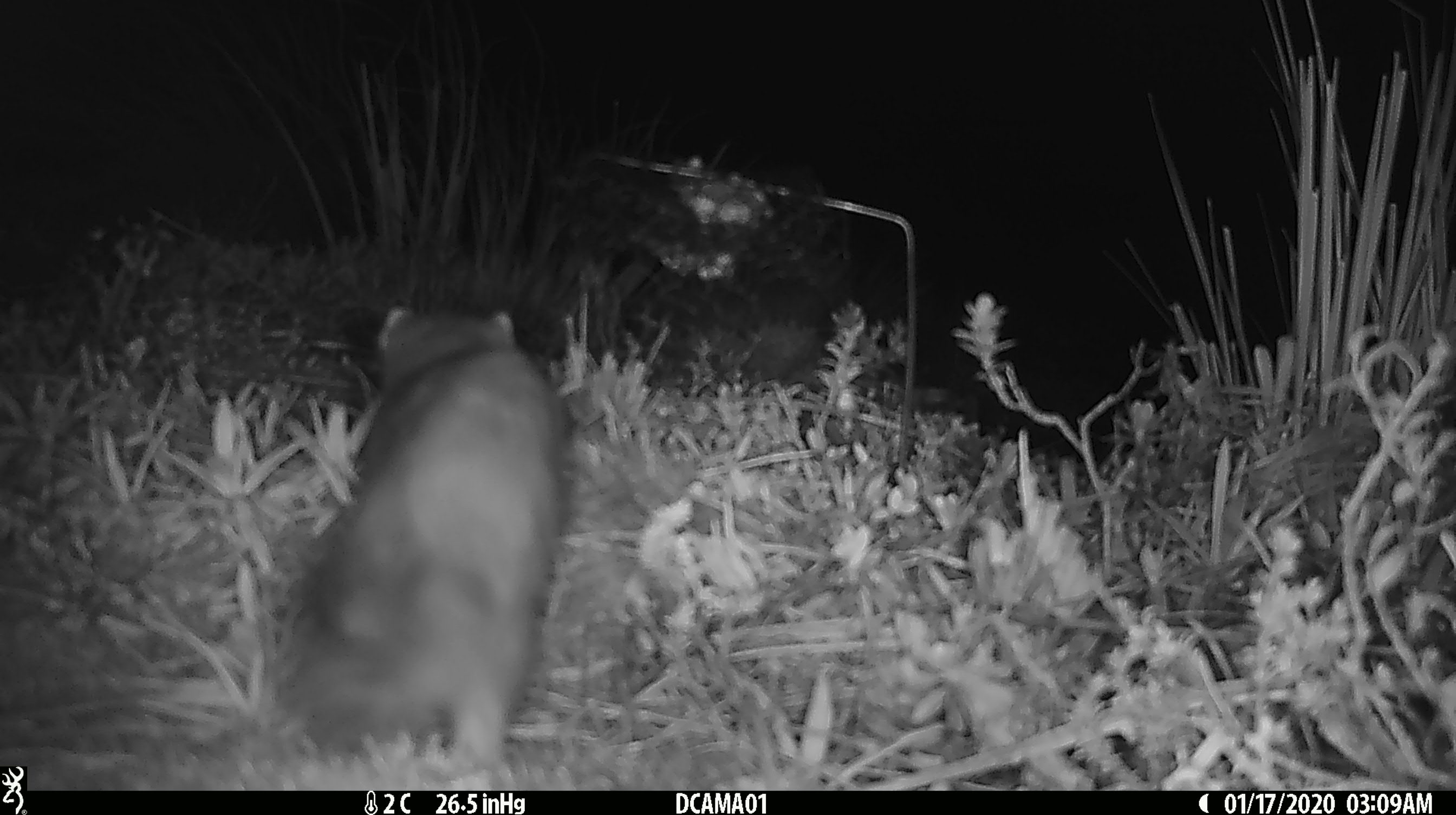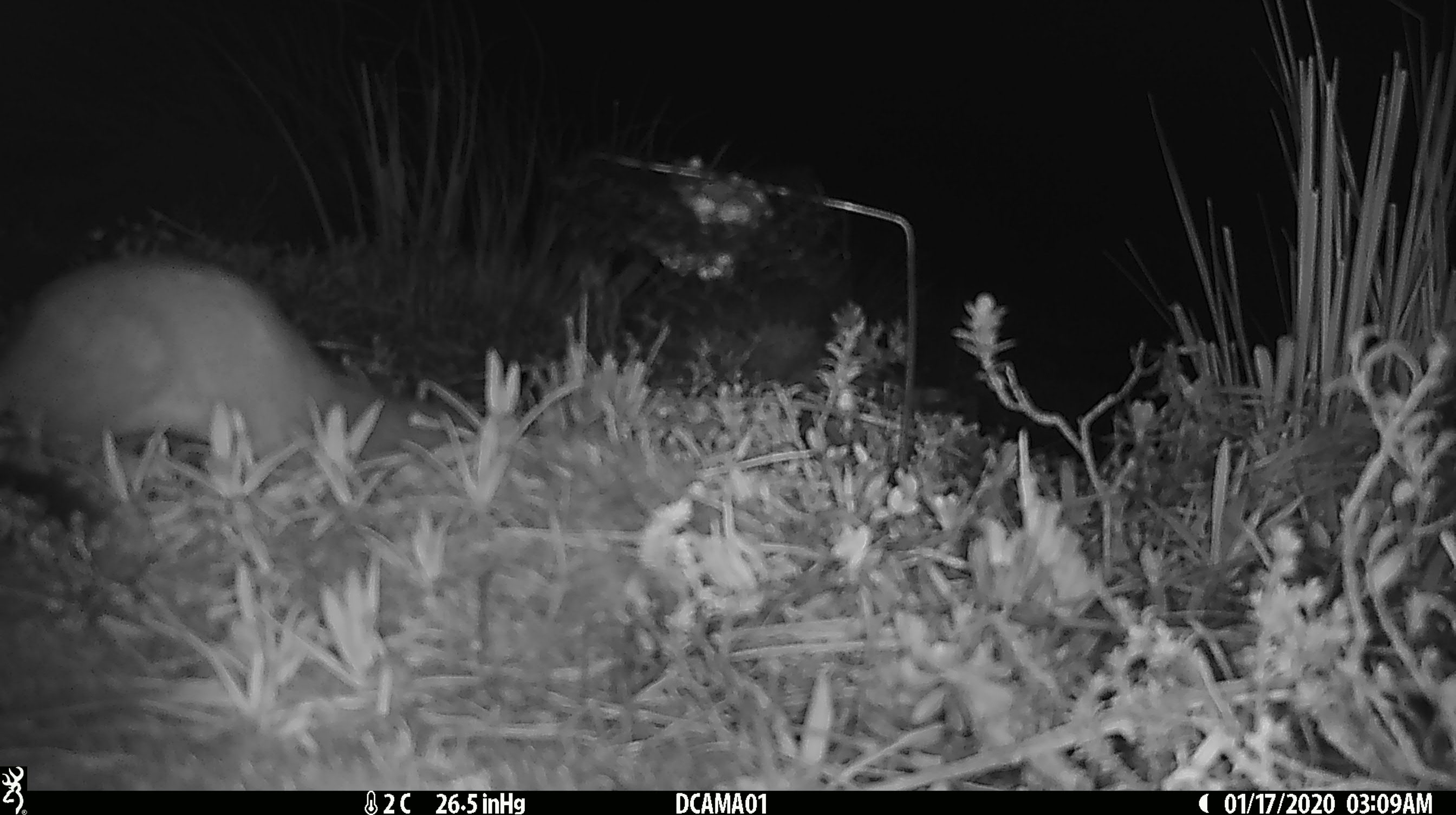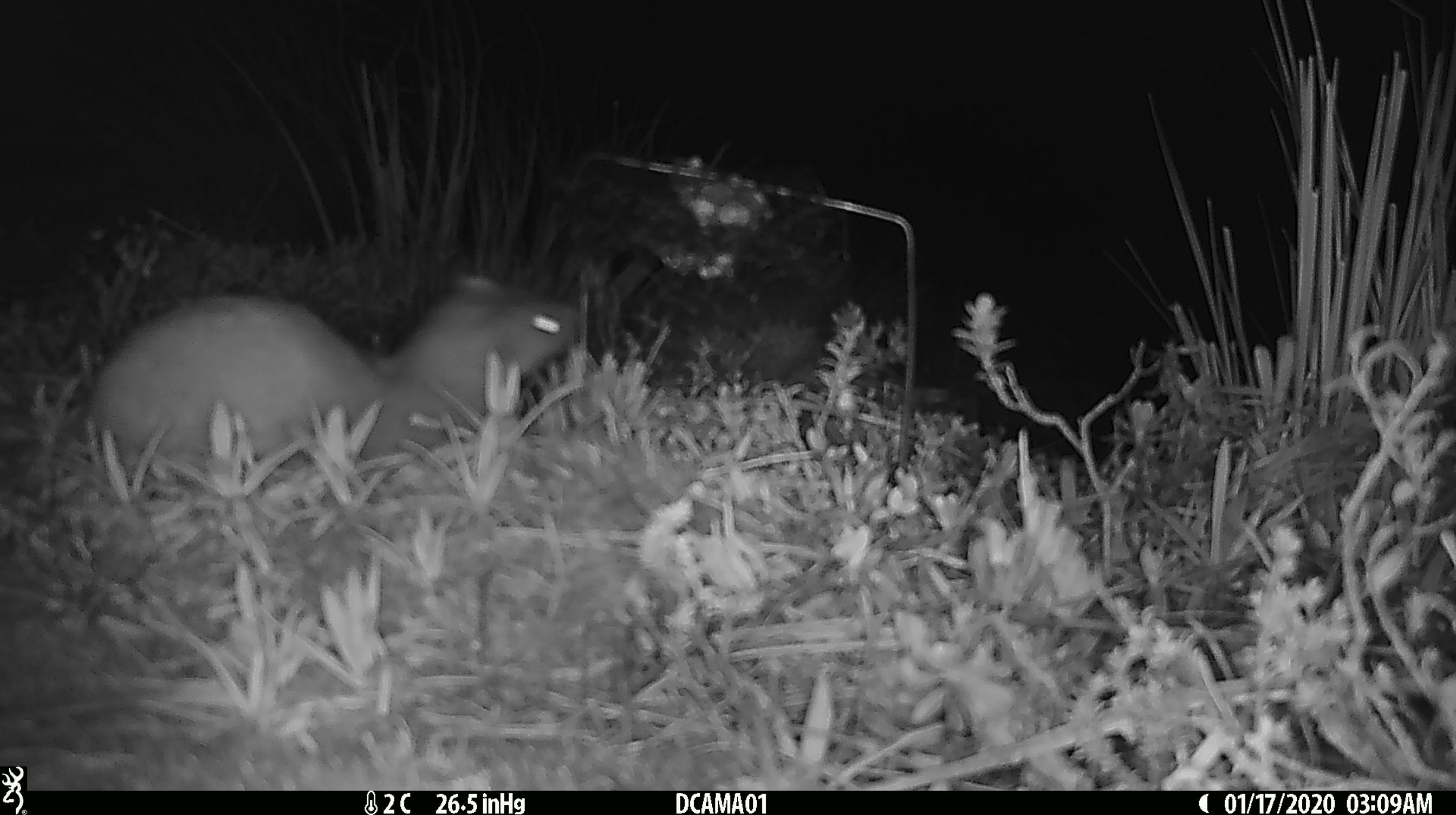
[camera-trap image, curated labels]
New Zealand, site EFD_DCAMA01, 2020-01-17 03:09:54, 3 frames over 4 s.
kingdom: Animalia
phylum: Chordata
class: Mammalia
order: Carnivora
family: Mustelidae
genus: Mustela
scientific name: Mustela erminea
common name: stoat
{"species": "stoat (Mustela erminea)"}